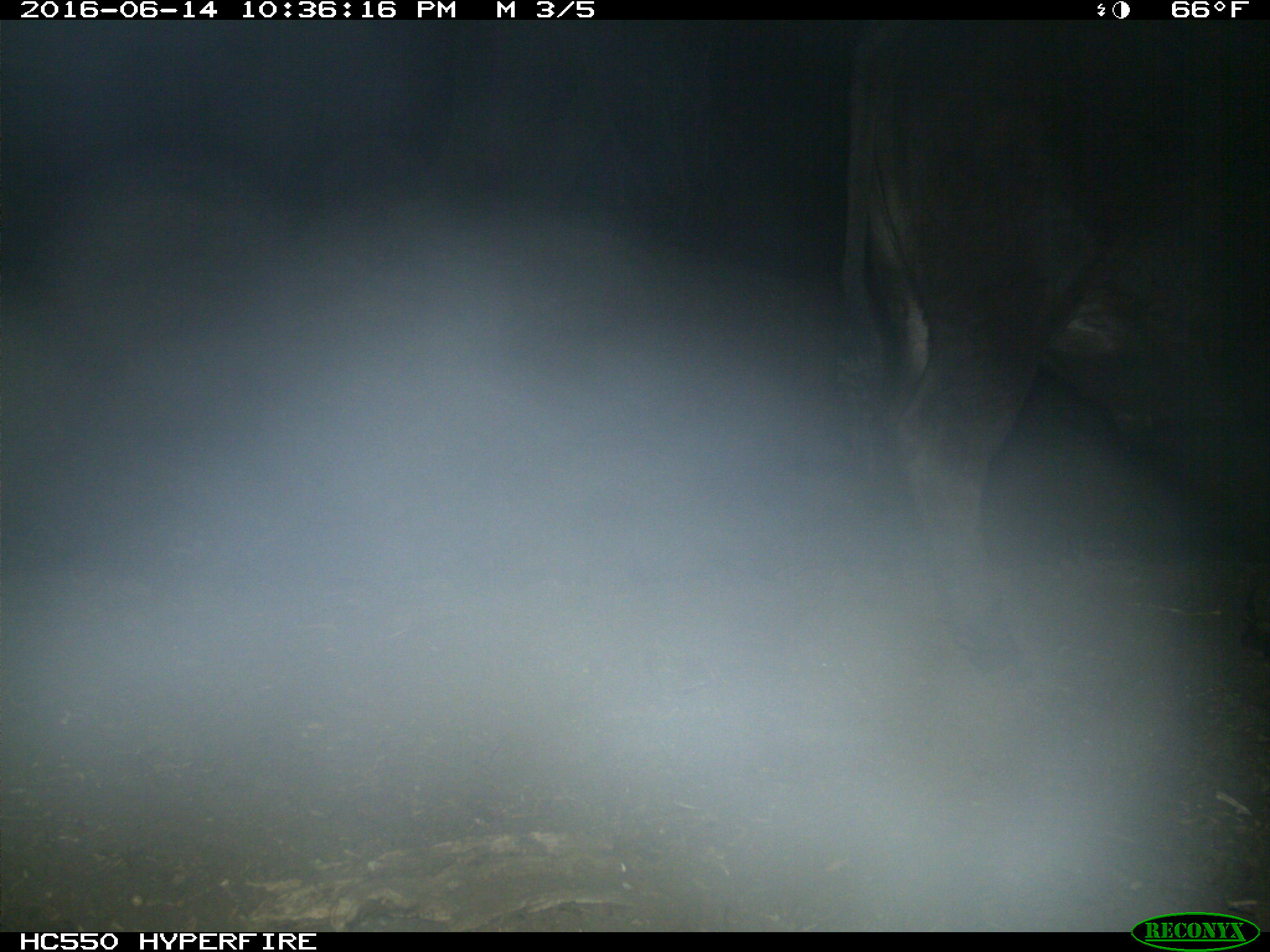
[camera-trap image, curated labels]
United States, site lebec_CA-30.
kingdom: Animalia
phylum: Chordata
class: Mammalia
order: Artiodactyla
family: Bovidae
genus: Bos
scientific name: Bos taurus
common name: domestic cow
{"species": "Bos taurus (domestic cow)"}